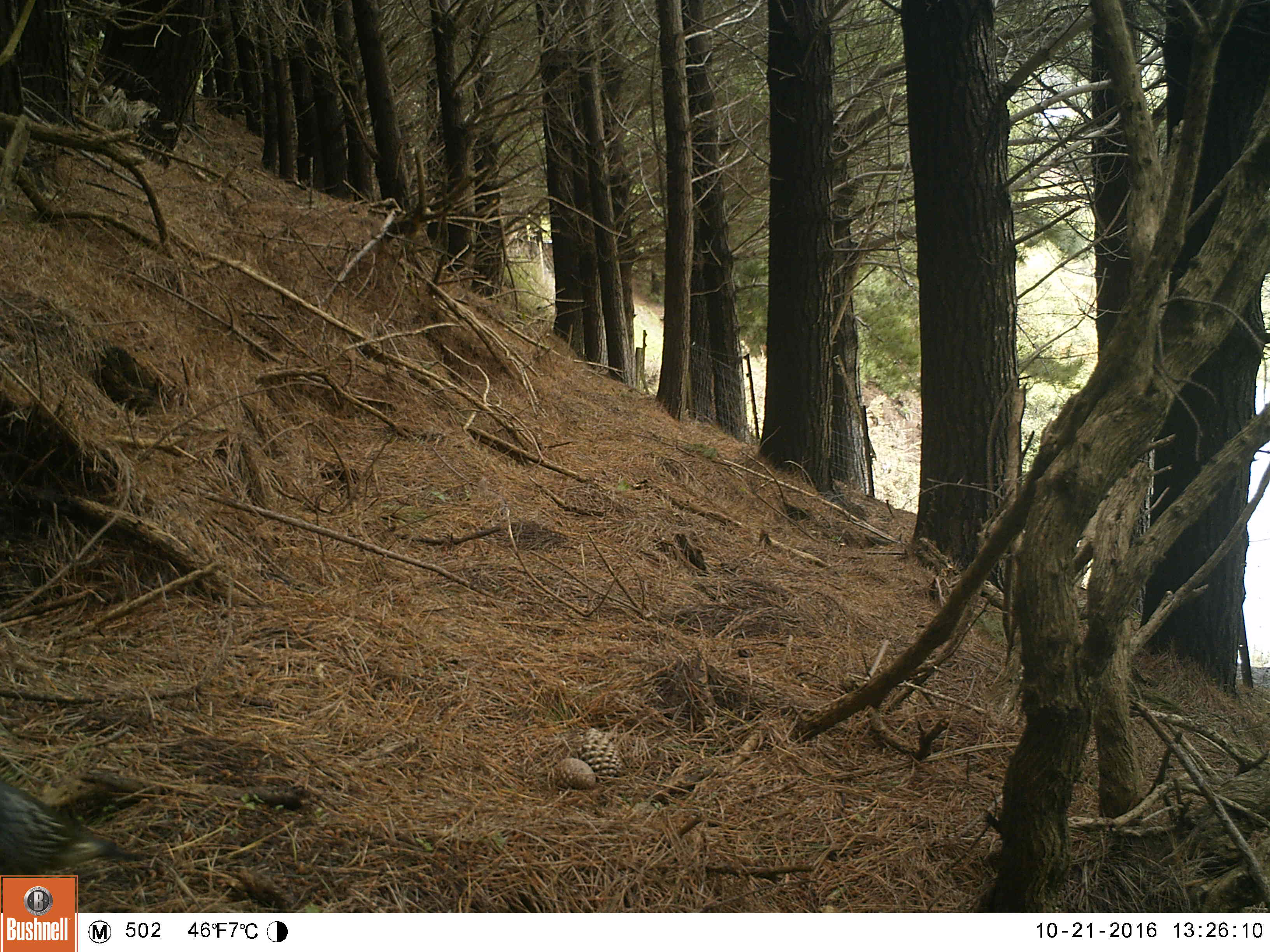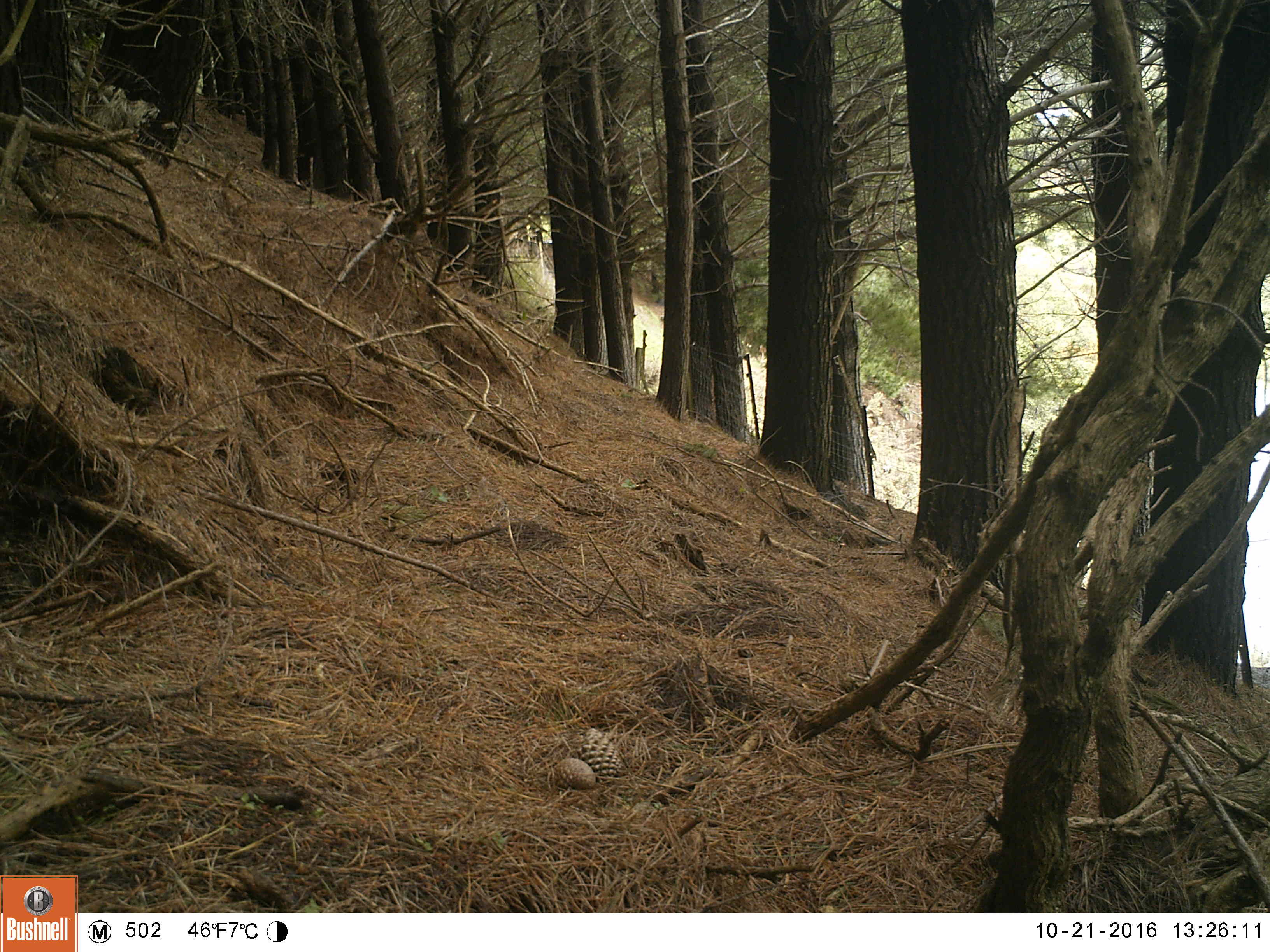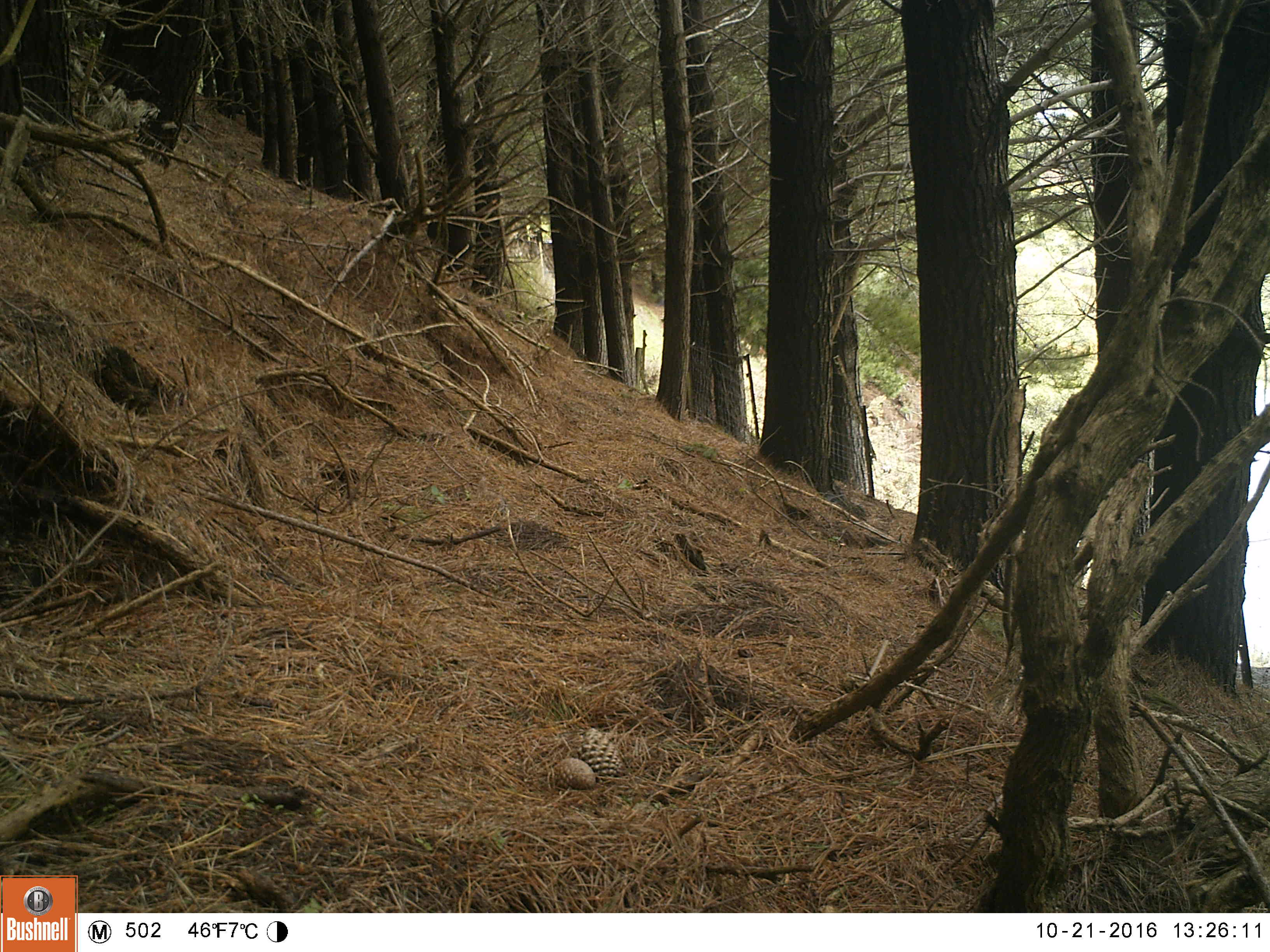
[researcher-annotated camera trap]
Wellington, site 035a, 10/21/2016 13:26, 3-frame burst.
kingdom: Animalia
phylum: Chordata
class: Aves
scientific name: Aves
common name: bird